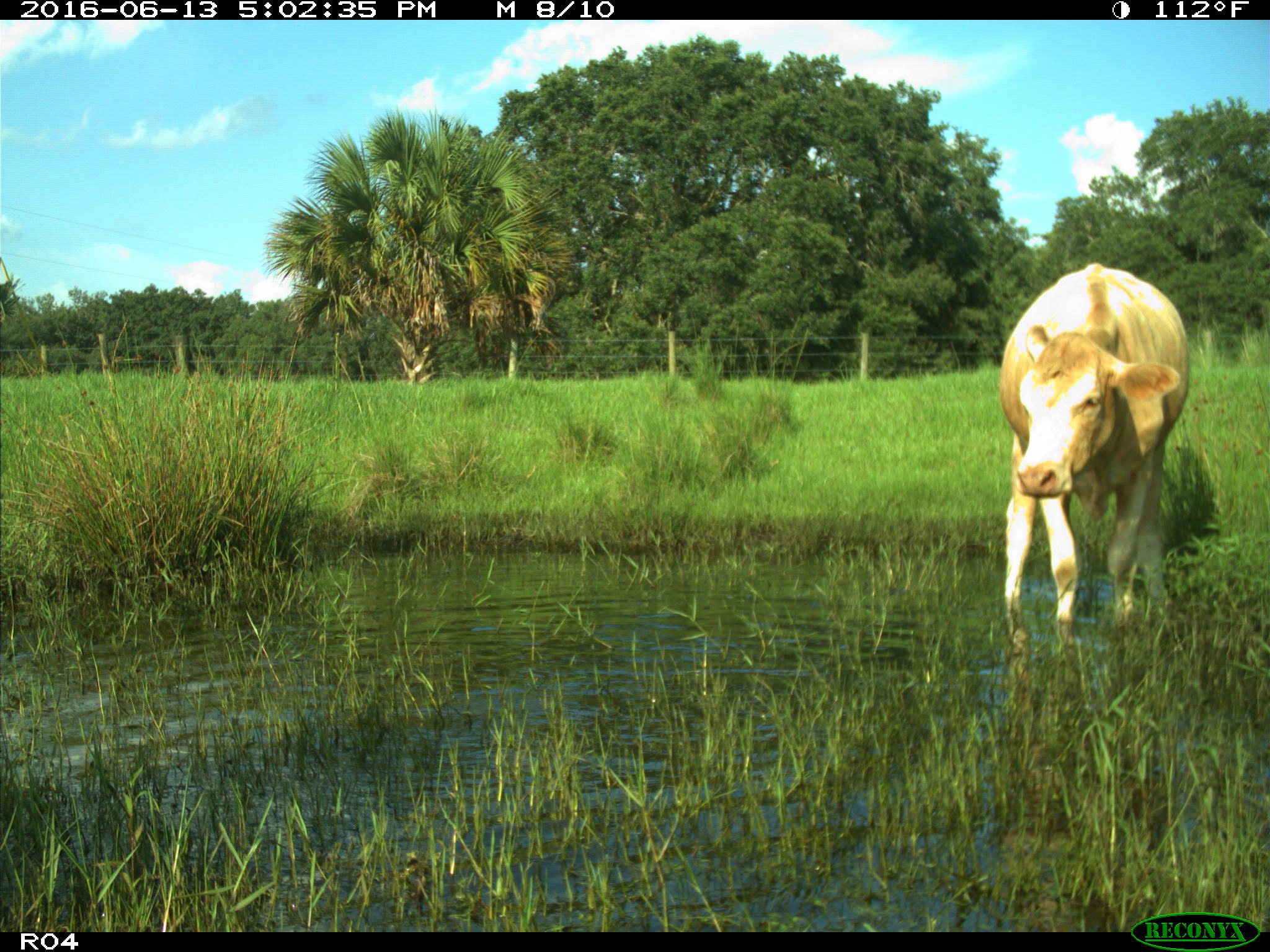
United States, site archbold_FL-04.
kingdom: Animalia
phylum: Chordata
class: Mammalia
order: Artiodactyla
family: Bovidae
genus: Bos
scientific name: Bos taurus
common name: domestic cow